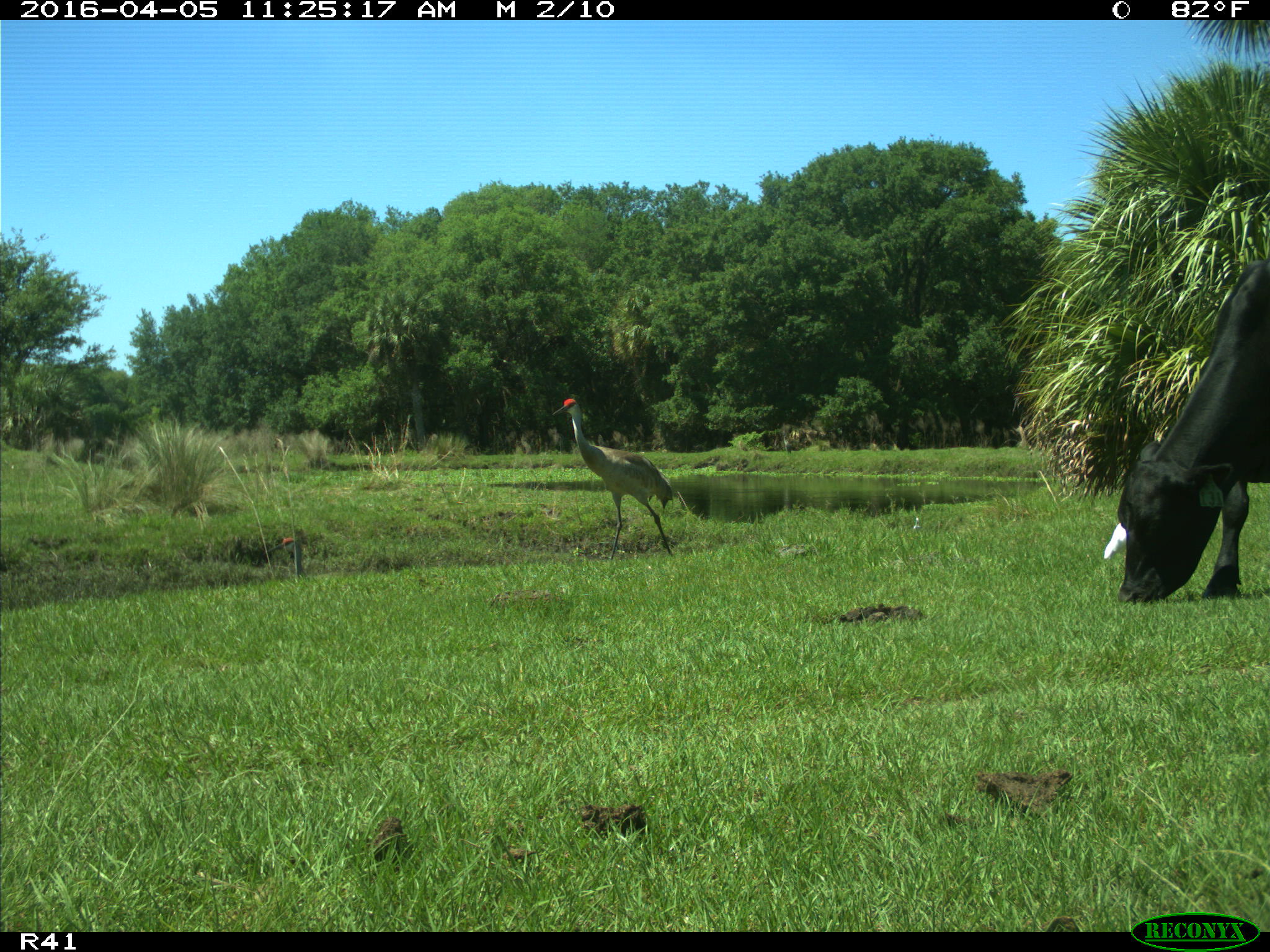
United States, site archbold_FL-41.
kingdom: Animalia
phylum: Chordata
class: Mammalia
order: Artiodactyla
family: Bovidae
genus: Bos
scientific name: Bos taurus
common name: domestic cow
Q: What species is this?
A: Bos taurus (domestic cow).